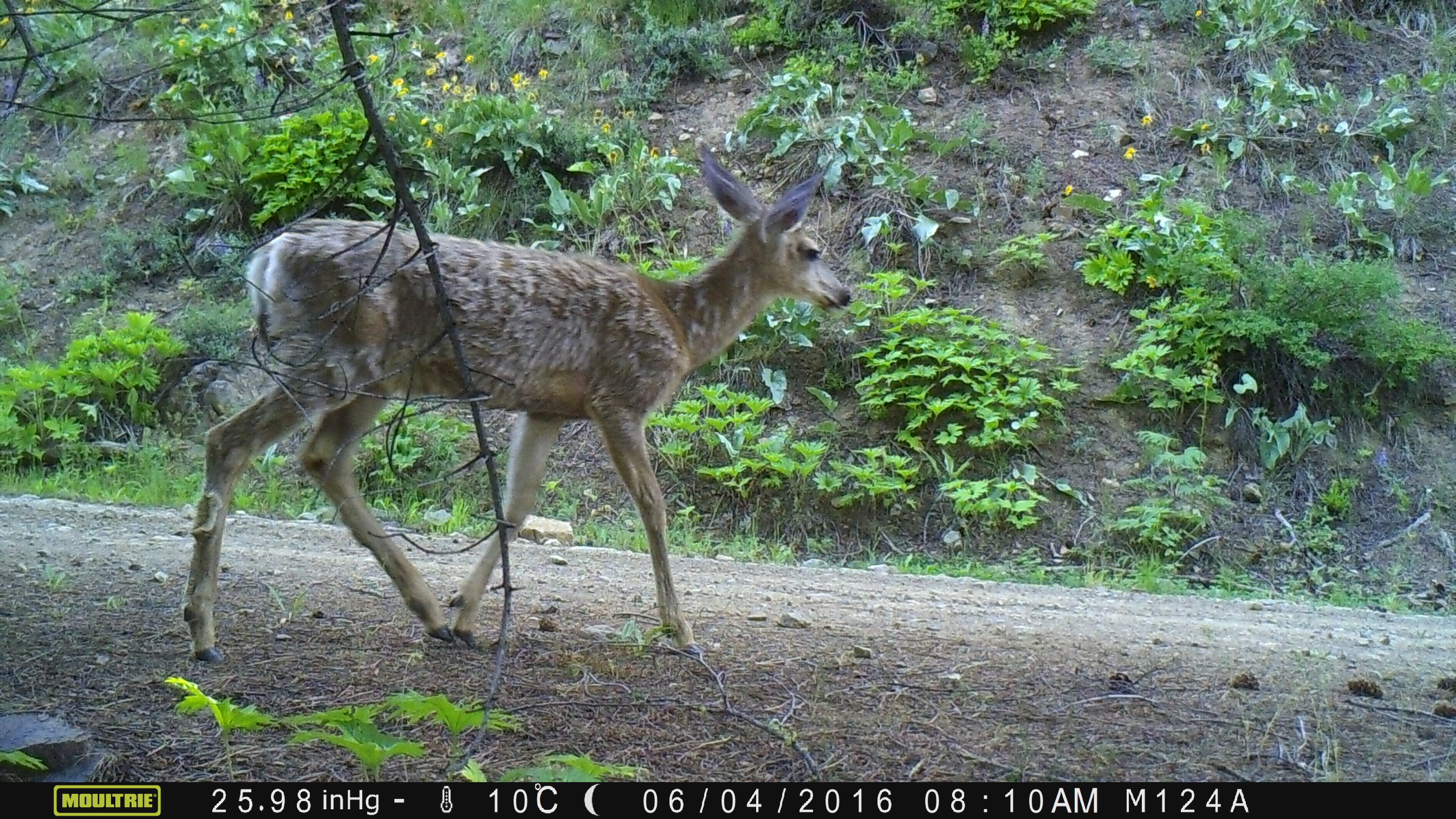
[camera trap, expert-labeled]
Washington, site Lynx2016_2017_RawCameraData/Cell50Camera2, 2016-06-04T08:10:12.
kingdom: Animalia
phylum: Chordata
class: Mammalia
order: Artiodactyla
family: Cervidae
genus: Odocoileus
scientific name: Odocoileus hemionus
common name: mule deer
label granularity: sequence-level